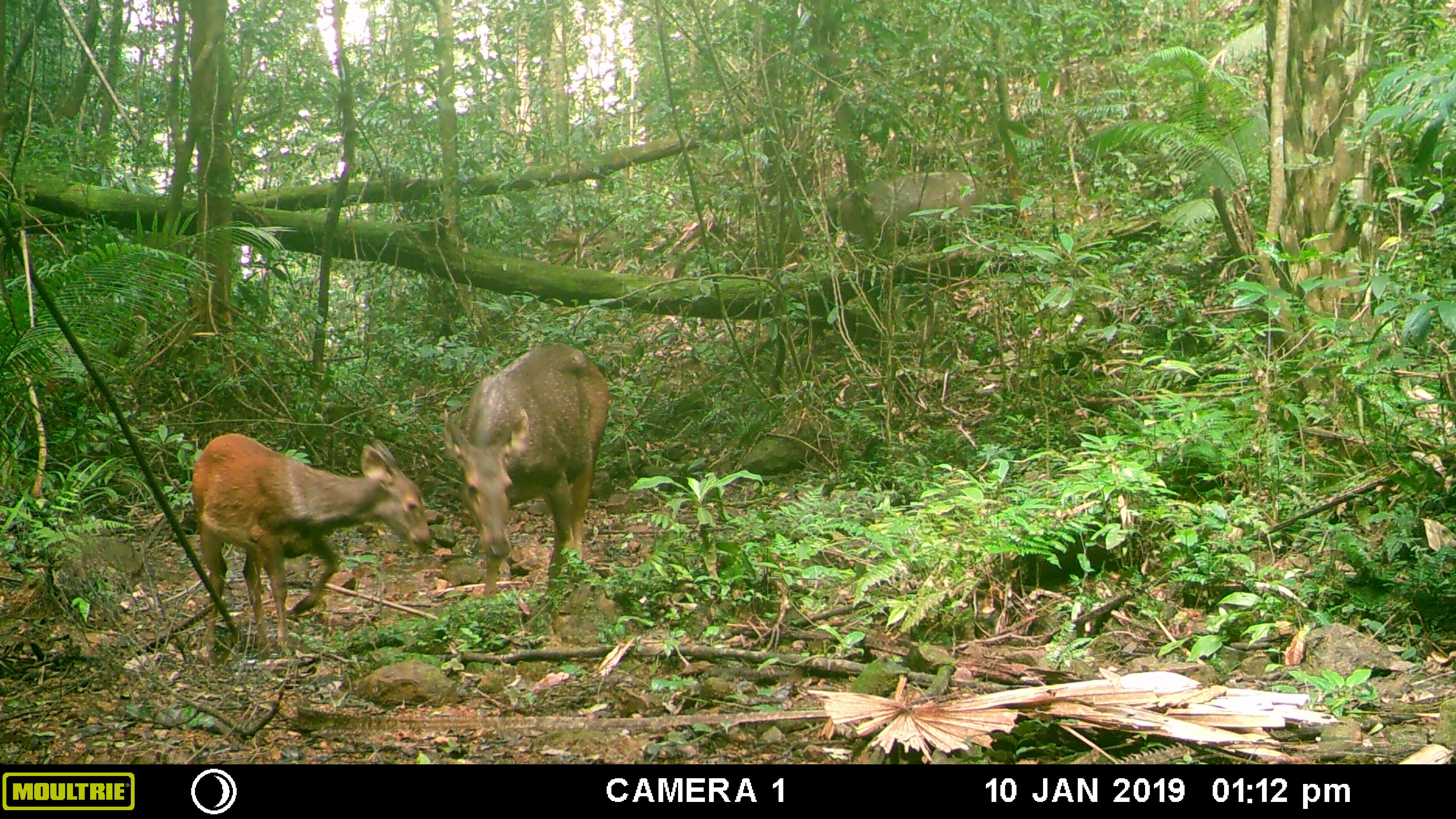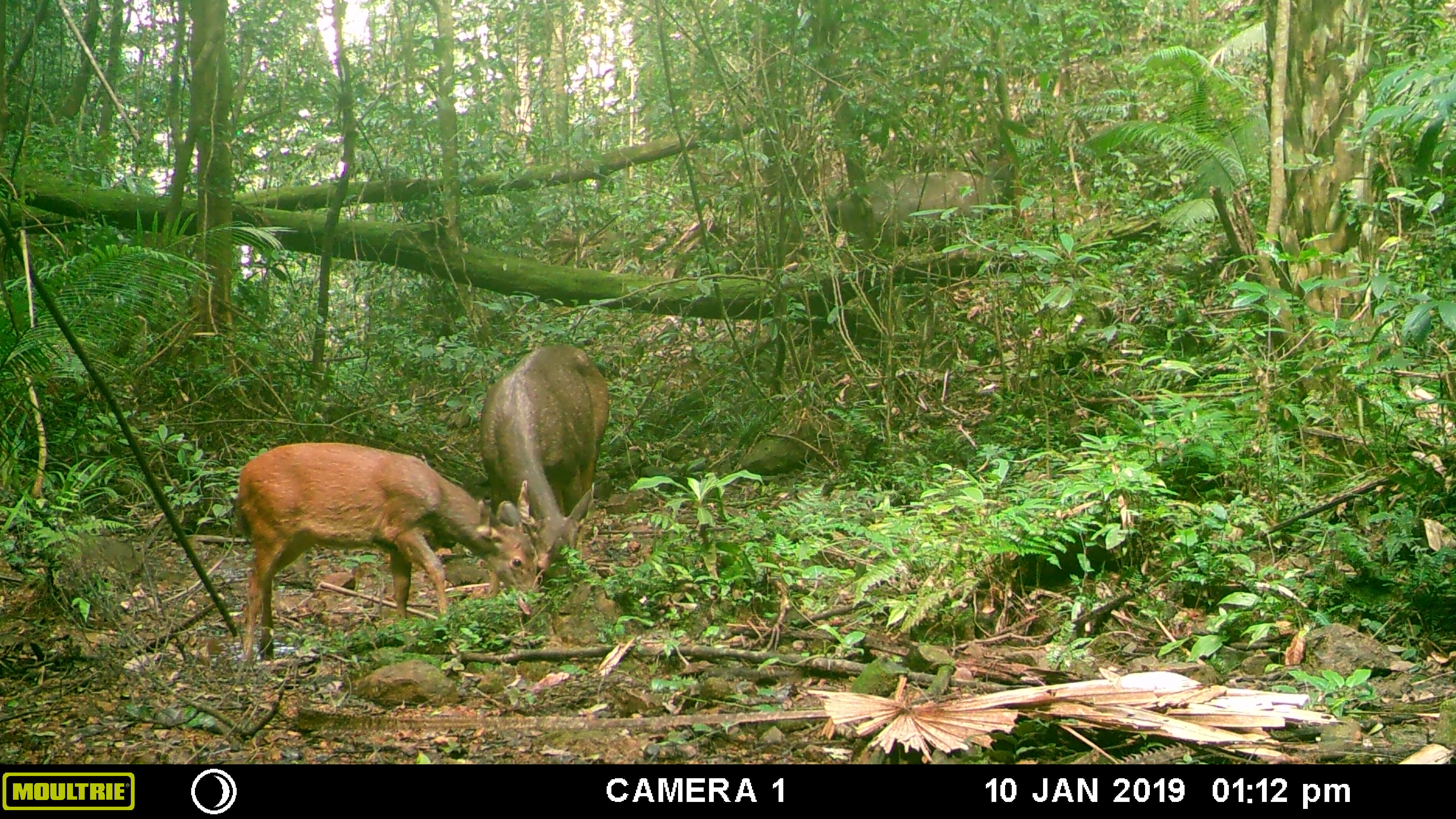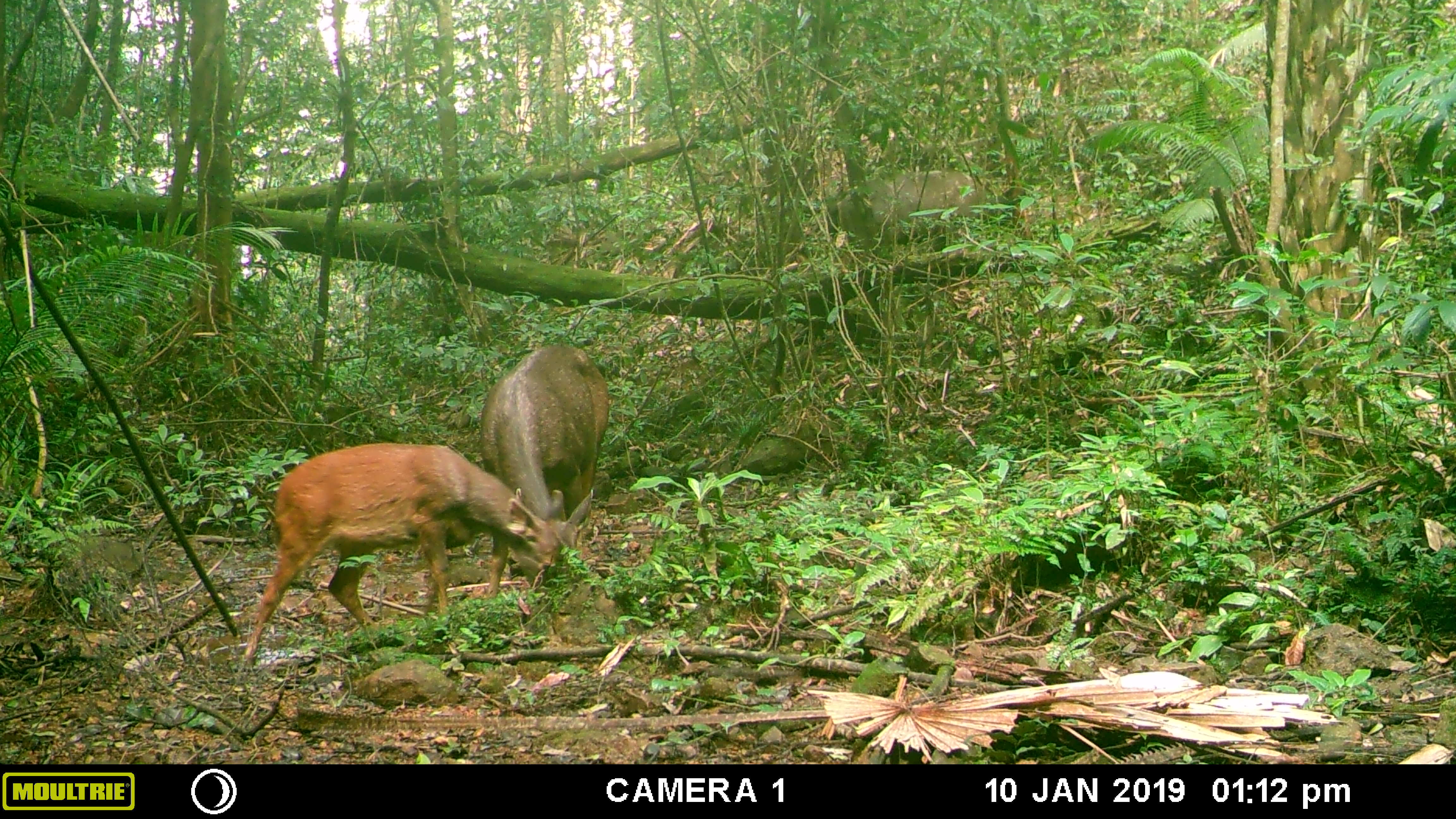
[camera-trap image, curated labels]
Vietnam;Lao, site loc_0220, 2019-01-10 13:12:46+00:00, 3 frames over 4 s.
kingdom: Animalia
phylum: Chordata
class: Mammalia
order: Artiodactyla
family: Cervidae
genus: Rusa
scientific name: Rusa unicolor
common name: sambar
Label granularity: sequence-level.